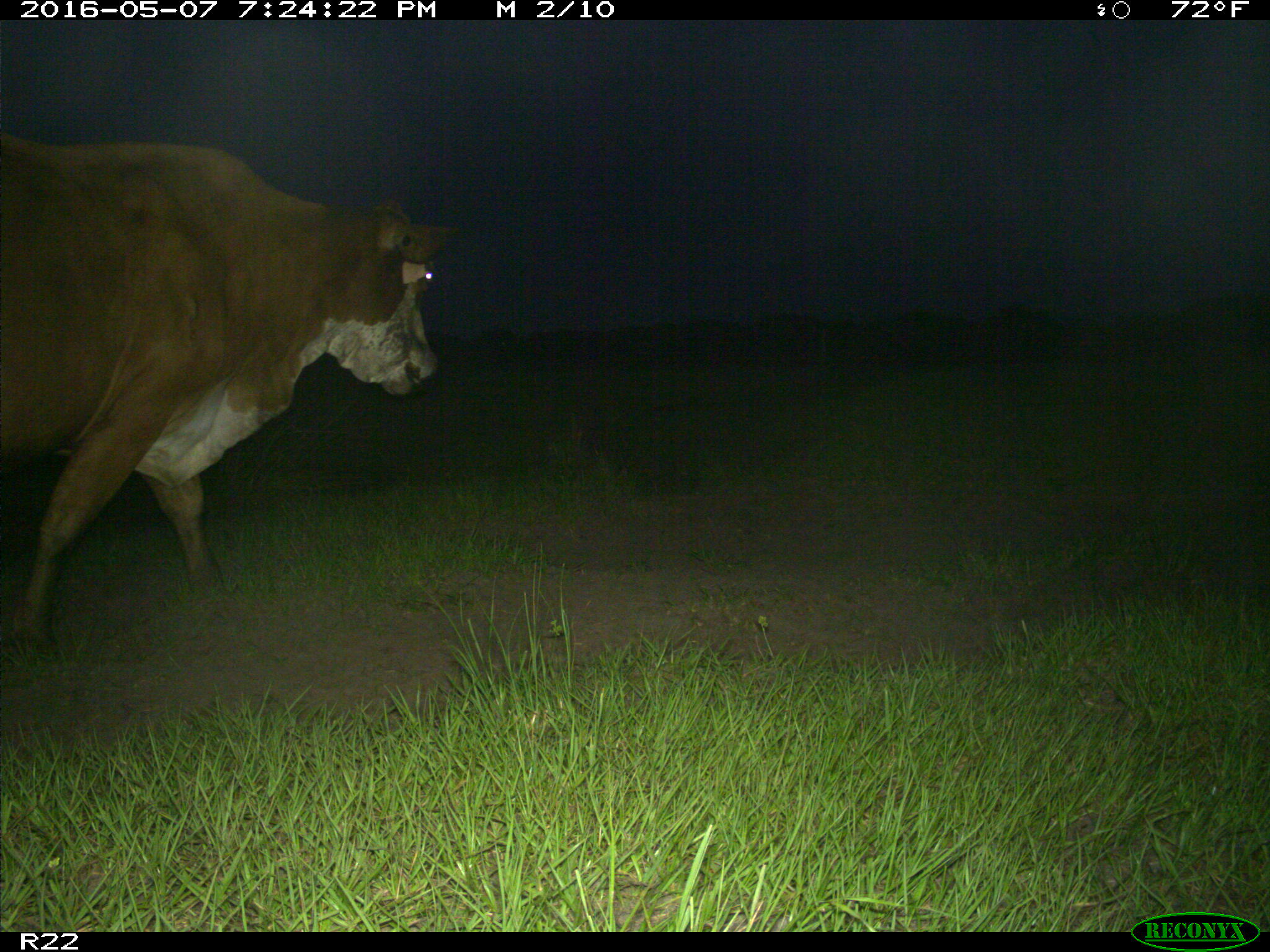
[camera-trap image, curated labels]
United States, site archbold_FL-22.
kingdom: Animalia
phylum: Chordata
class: Mammalia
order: Artiodactyla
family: Bovidae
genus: Bos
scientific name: Bos taurus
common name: domestic cow